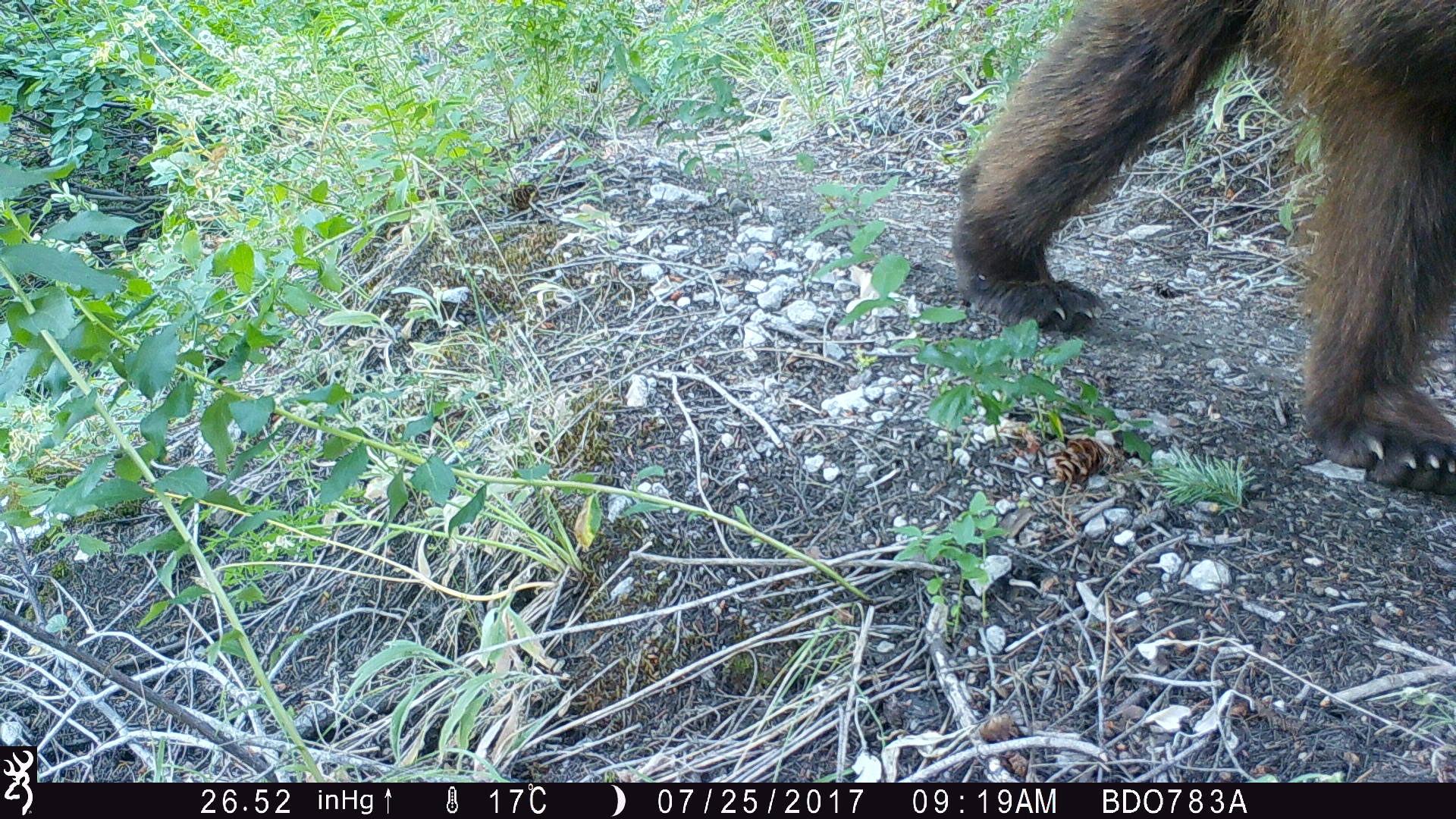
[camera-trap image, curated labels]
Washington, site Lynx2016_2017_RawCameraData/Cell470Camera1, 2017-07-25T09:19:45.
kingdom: Animalia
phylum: Chordata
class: Mammalia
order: Carnivora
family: Ursidae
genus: Ursus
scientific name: Ursus americanus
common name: american black bear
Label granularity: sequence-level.